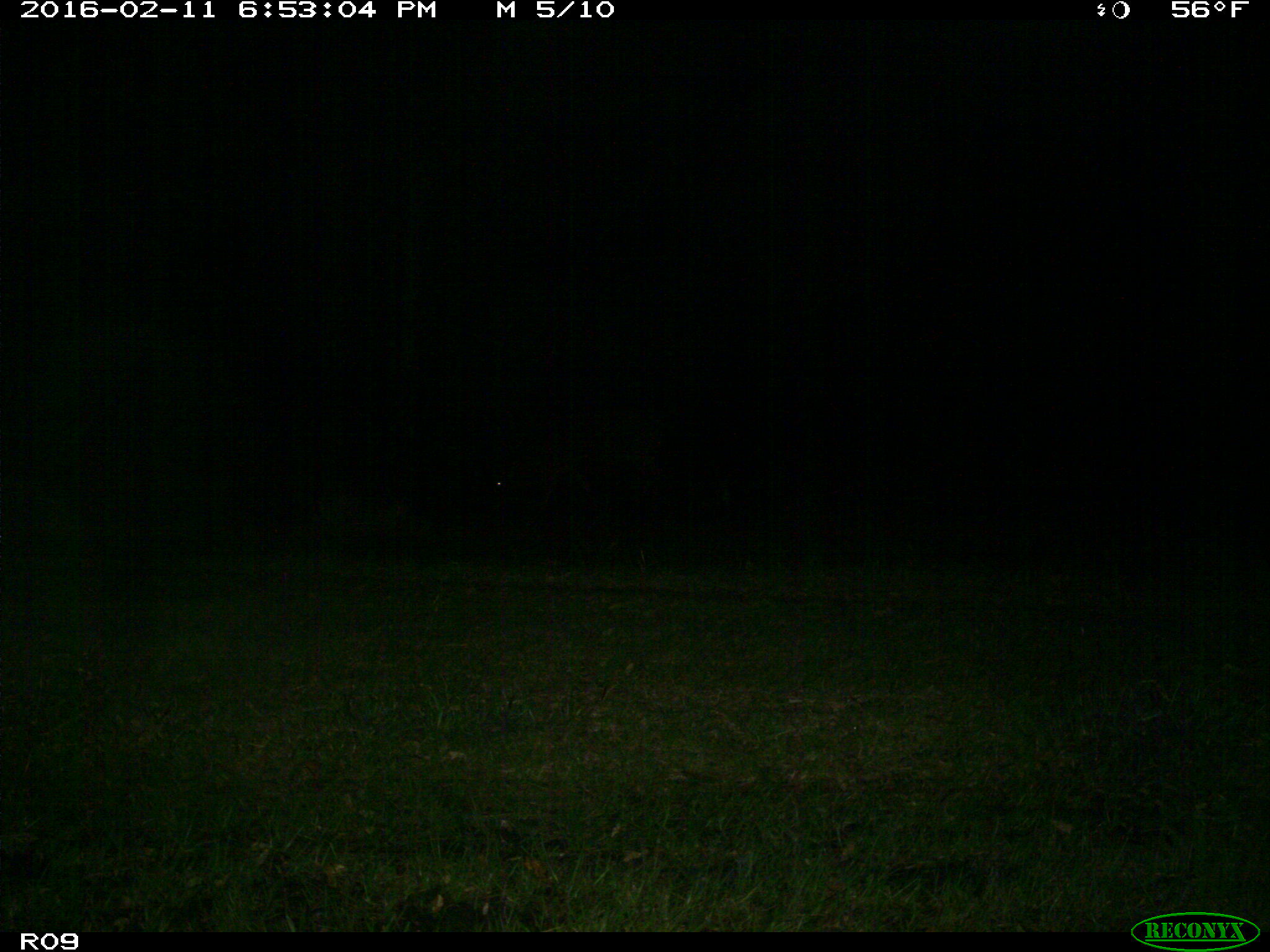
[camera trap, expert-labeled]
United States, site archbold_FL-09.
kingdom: Animalia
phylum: Chordata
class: Mammalia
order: Artiodactyla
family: Bovidae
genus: Bos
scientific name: Bos taurus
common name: domestic cow